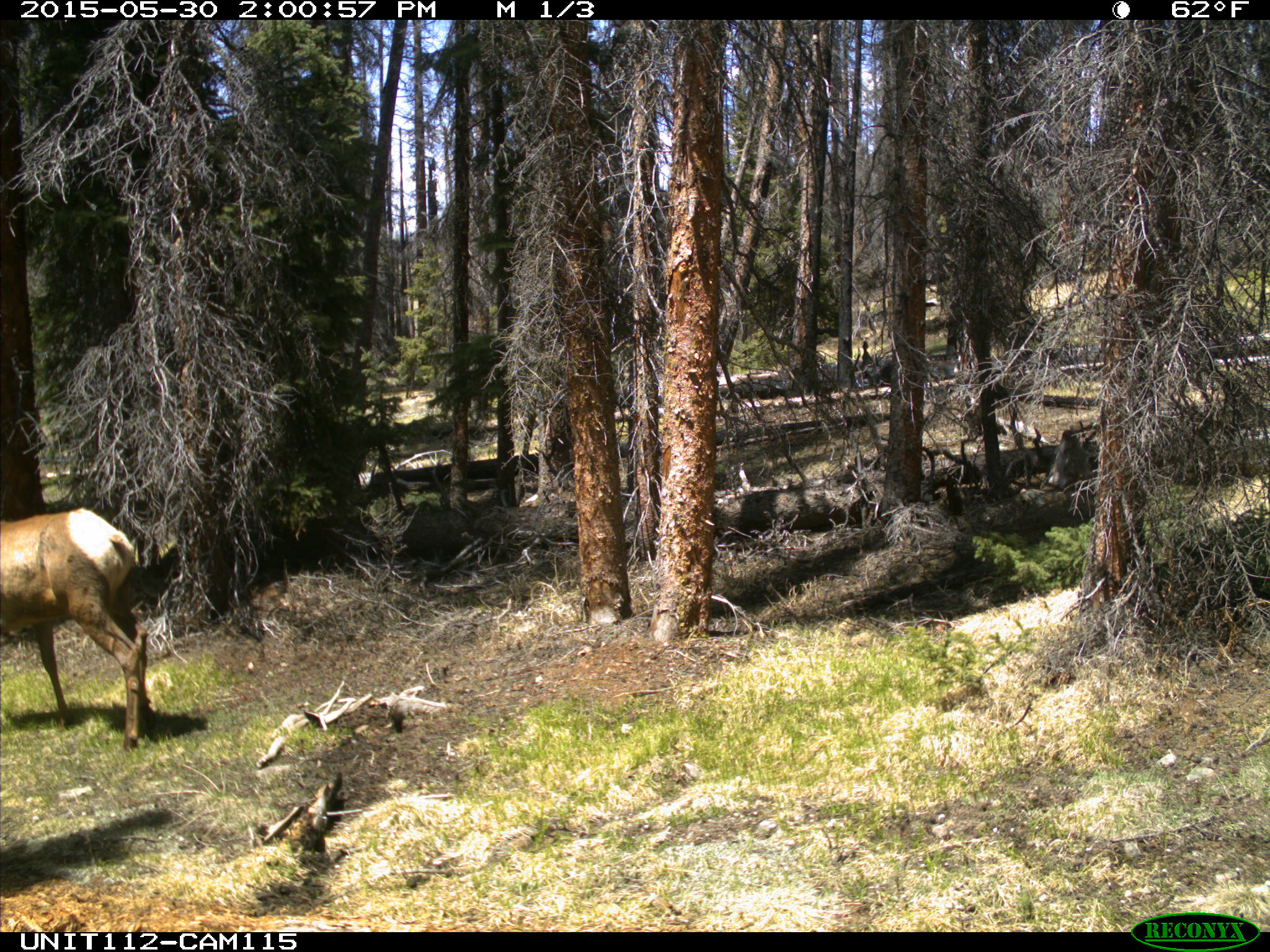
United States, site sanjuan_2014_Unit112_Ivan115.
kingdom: Animalia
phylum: Chordata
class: Mammalia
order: Artiodactyla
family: Cervidae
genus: Cervus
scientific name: Cervus elaphus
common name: red deer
Cervus elaphus (red deer).